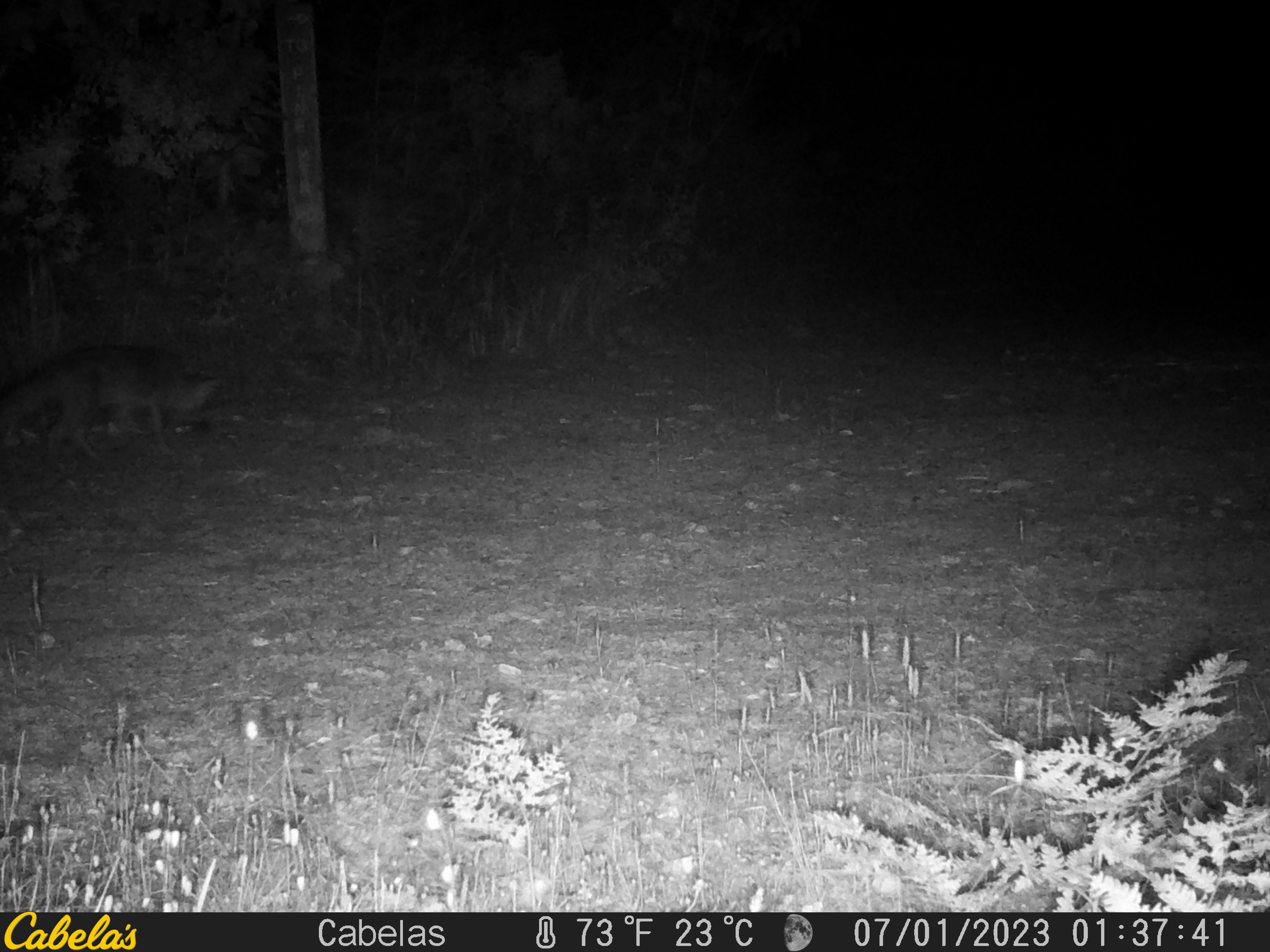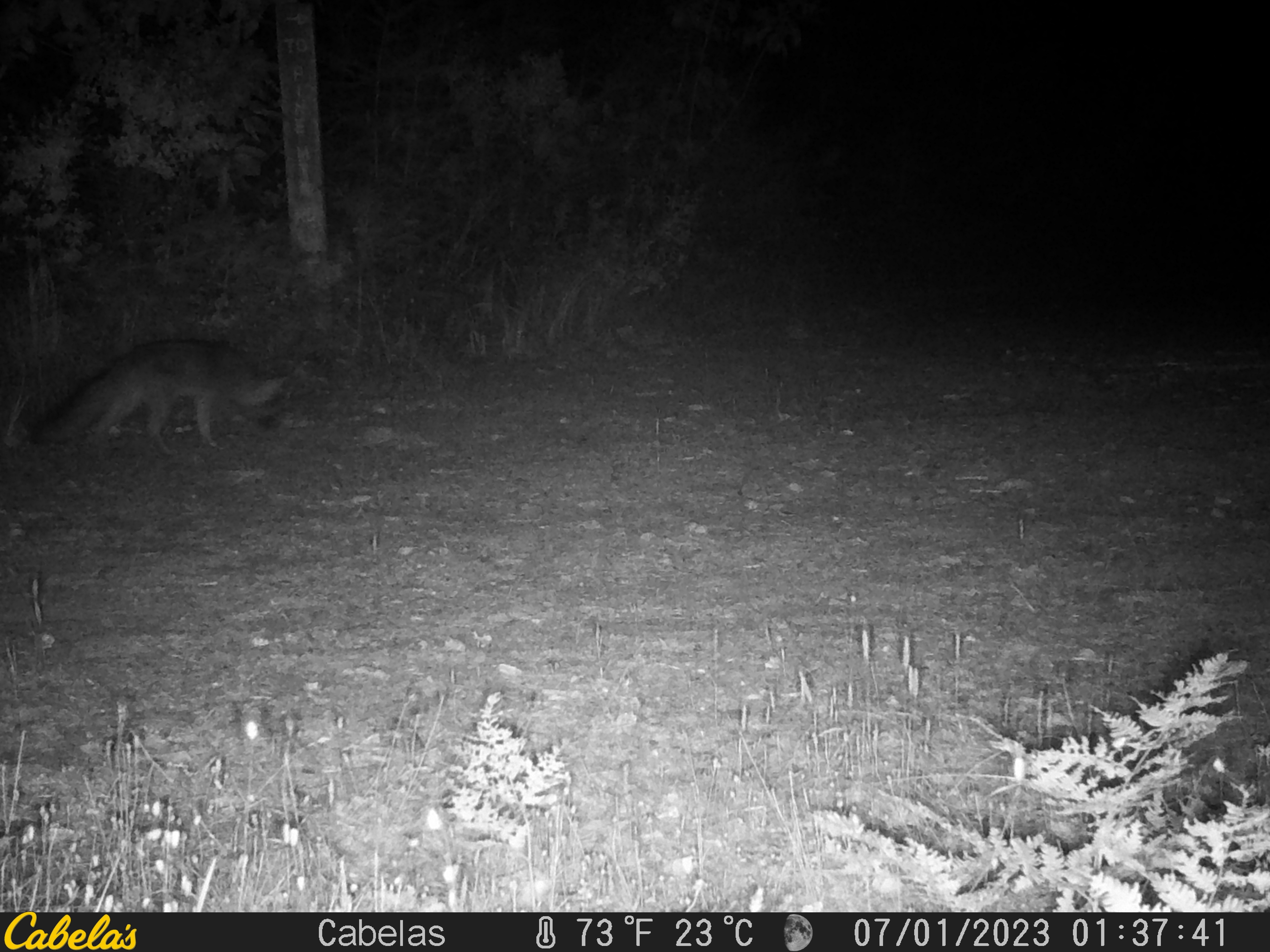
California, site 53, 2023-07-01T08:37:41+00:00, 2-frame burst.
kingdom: Animalia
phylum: Chordata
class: Mammalia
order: Carnivora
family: Canidae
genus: Urocyon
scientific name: Urocyon cinereoargenteus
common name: gray fox